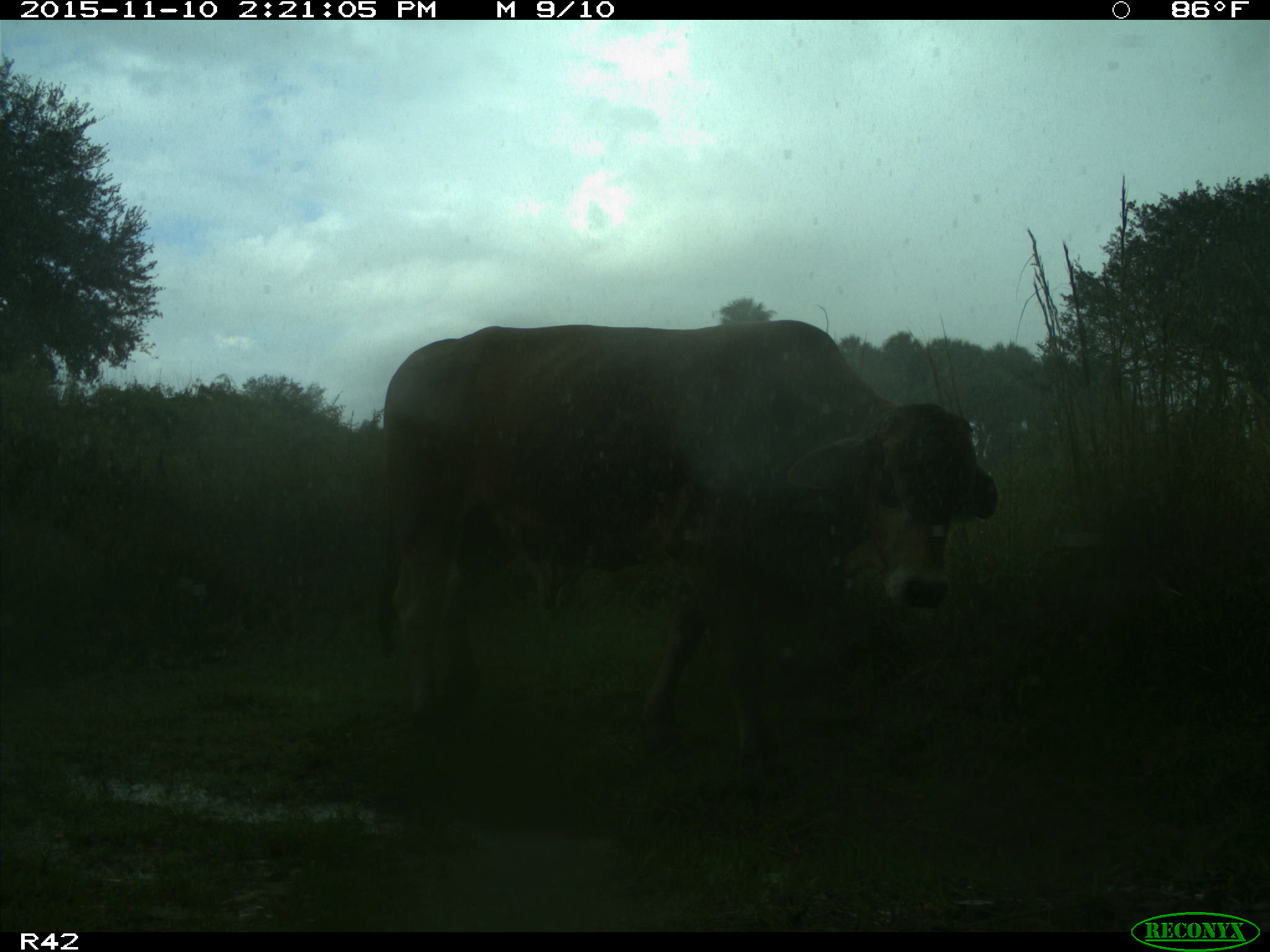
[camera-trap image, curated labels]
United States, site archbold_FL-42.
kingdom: Animalia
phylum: Chordata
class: Mammalia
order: Artiodactyla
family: Bovidae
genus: Bos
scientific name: Bos taurus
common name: domestic cow